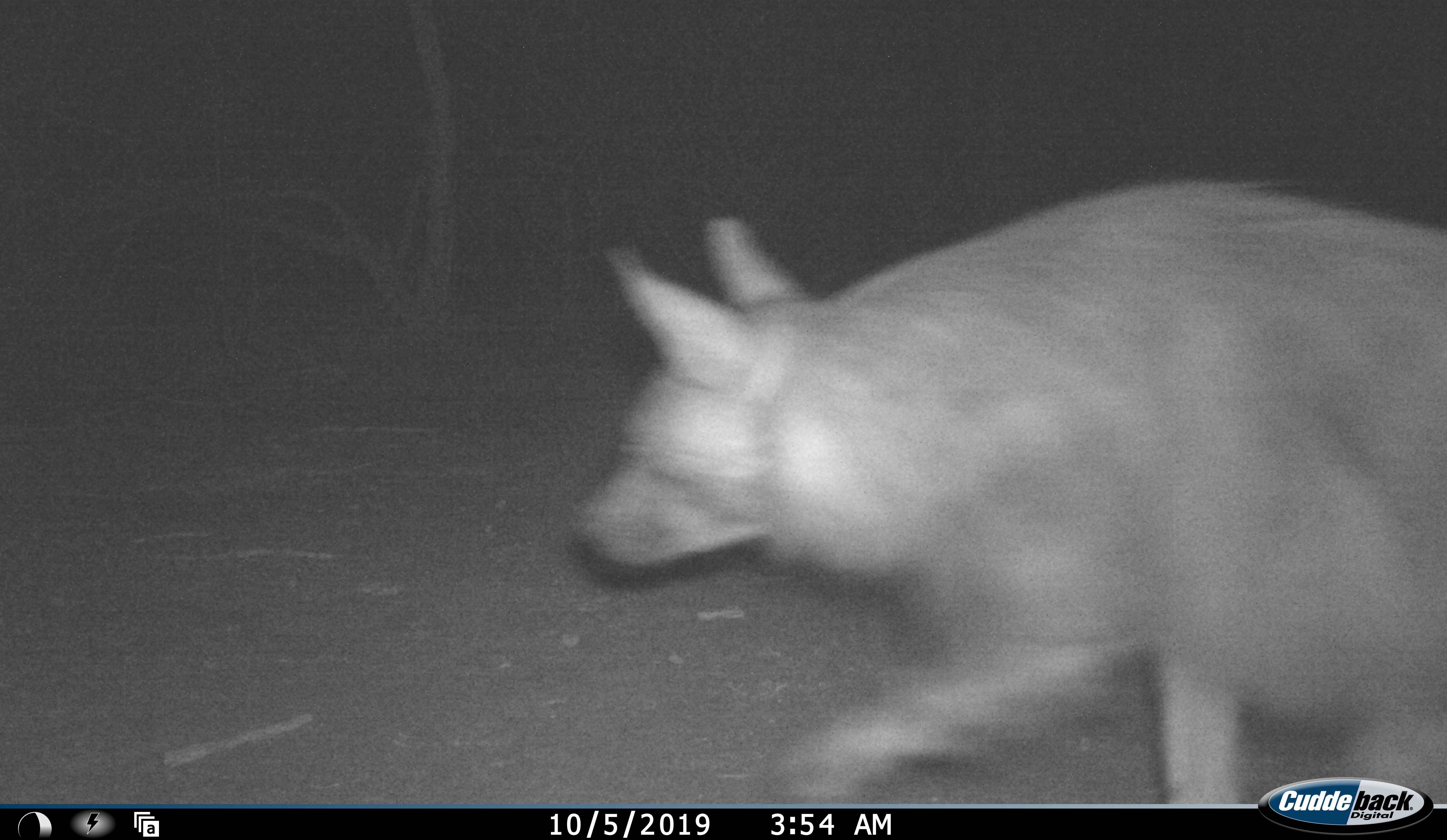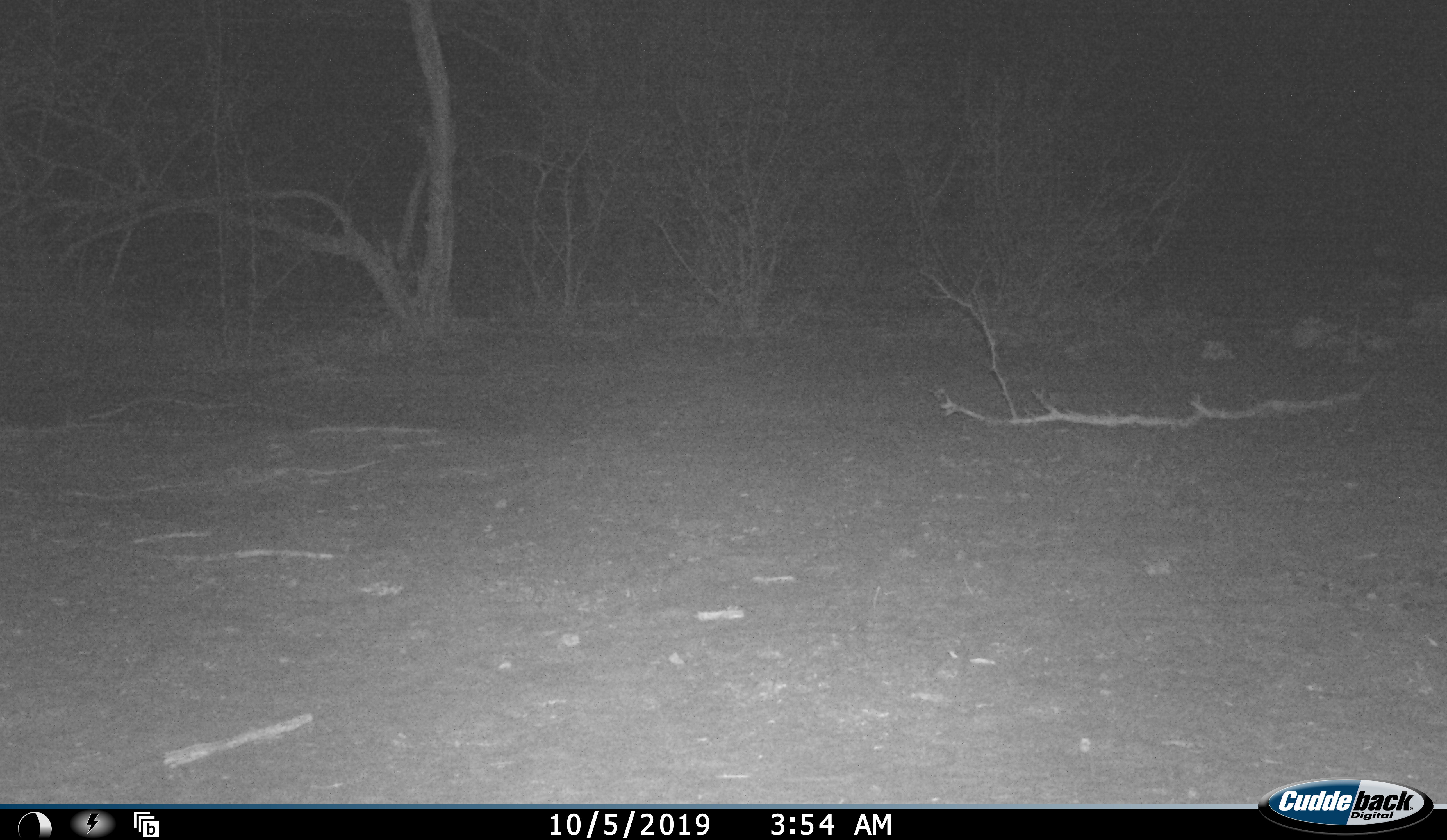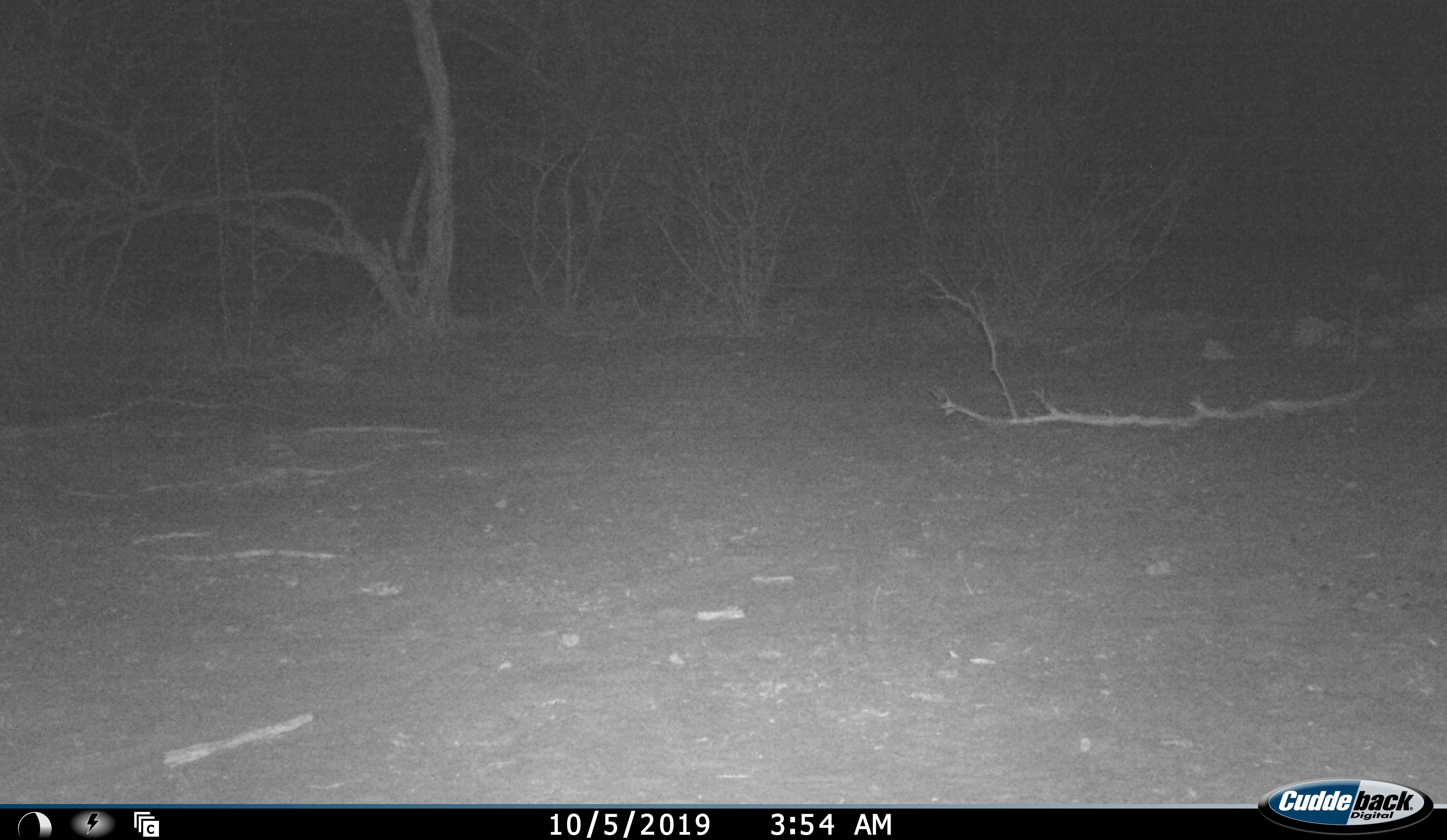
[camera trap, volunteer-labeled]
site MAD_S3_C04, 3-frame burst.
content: unidentified animal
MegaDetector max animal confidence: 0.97